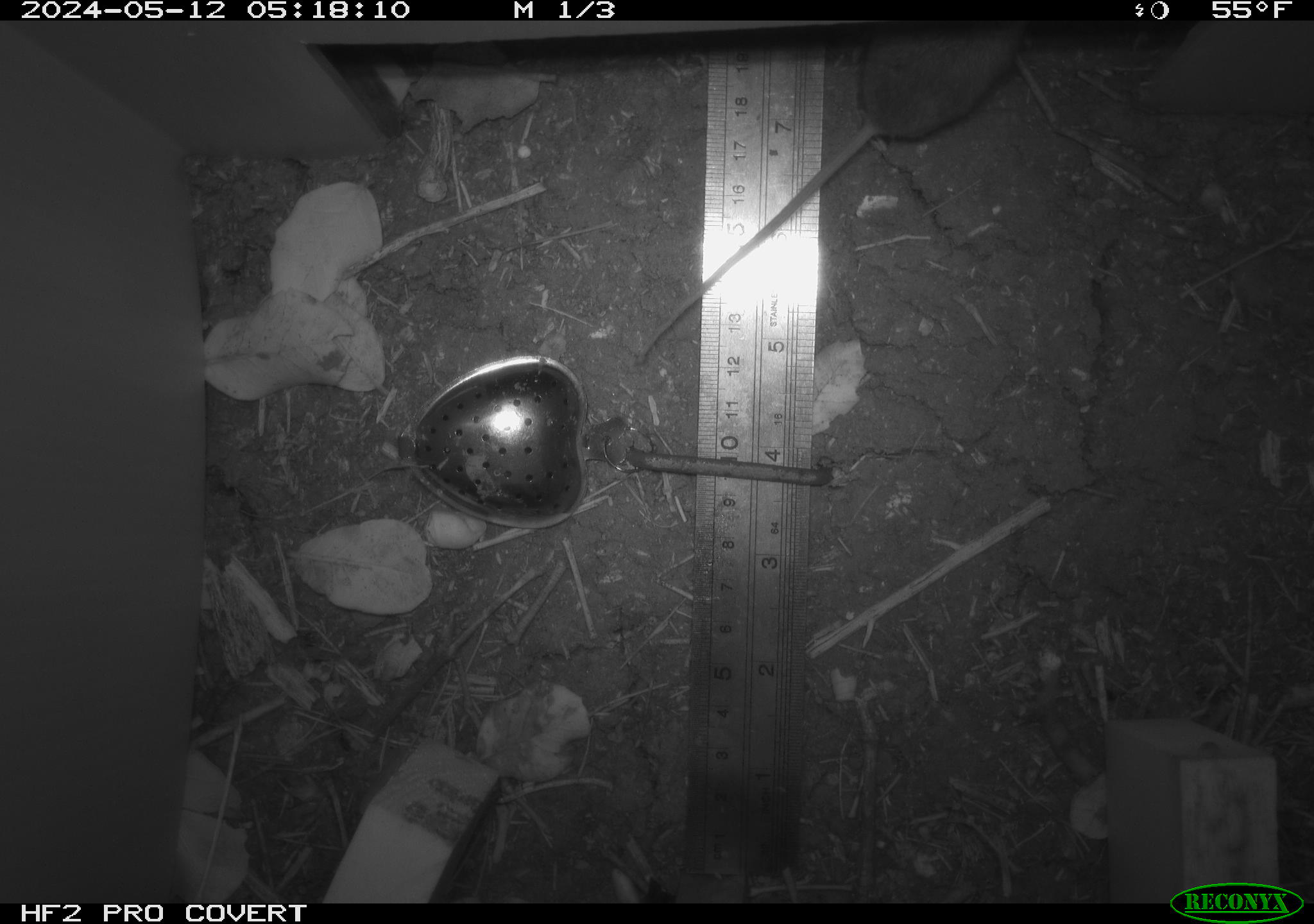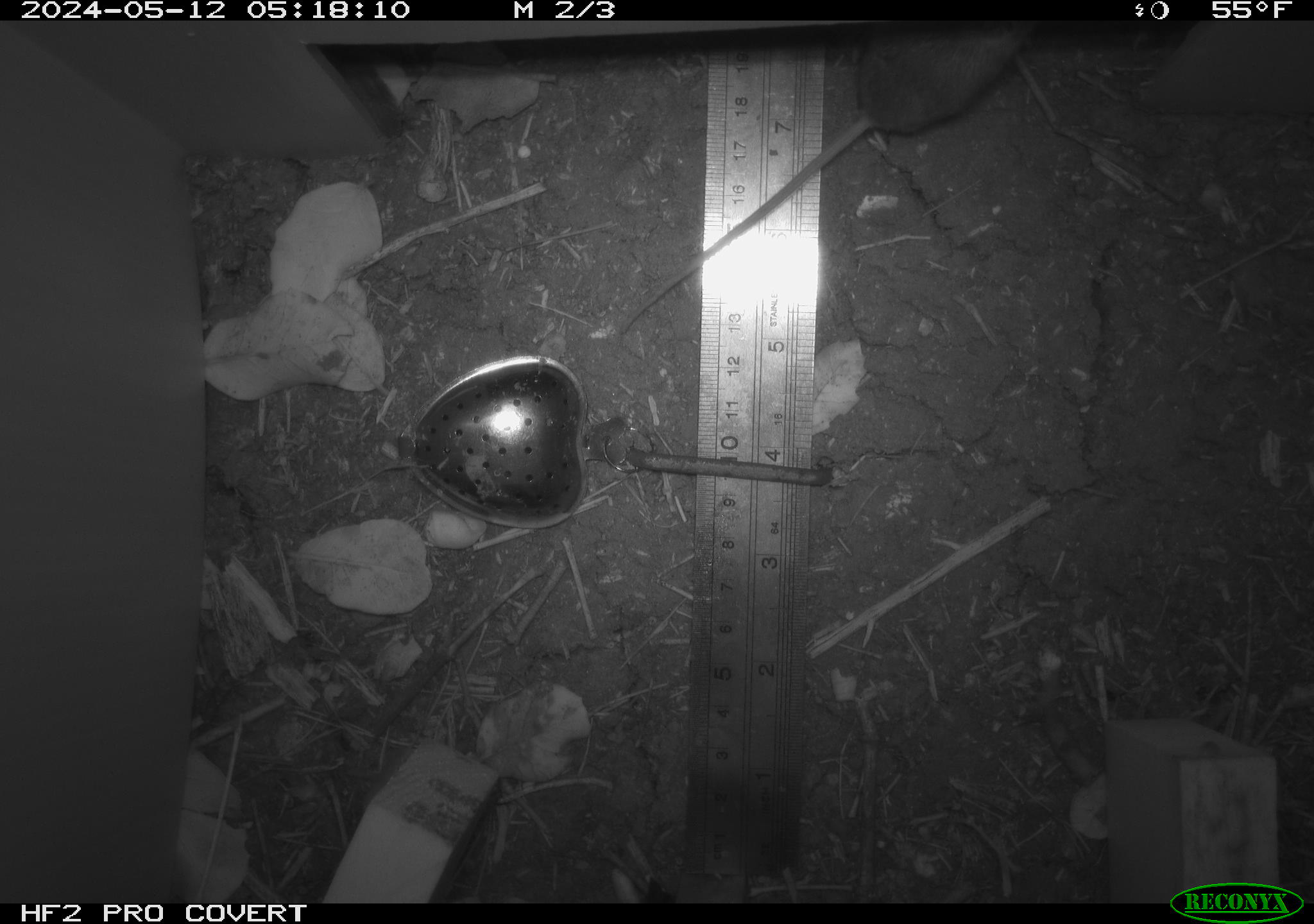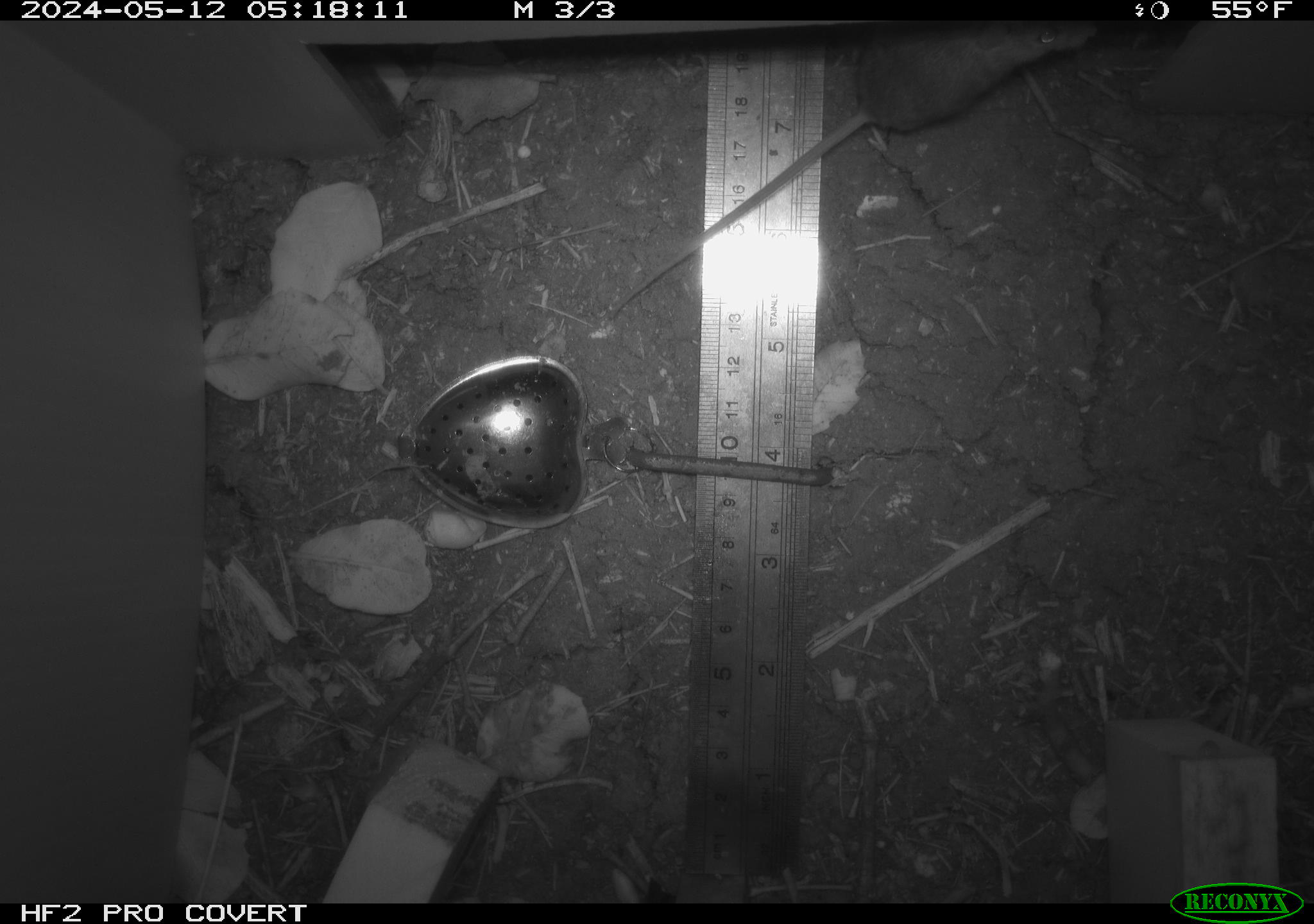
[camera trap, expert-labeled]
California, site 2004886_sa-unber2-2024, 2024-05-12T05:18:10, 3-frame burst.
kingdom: Animalia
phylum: Chordata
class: Mammalia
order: Rodentia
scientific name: Rodentia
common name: mouse species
Mouse species (Rodentia).